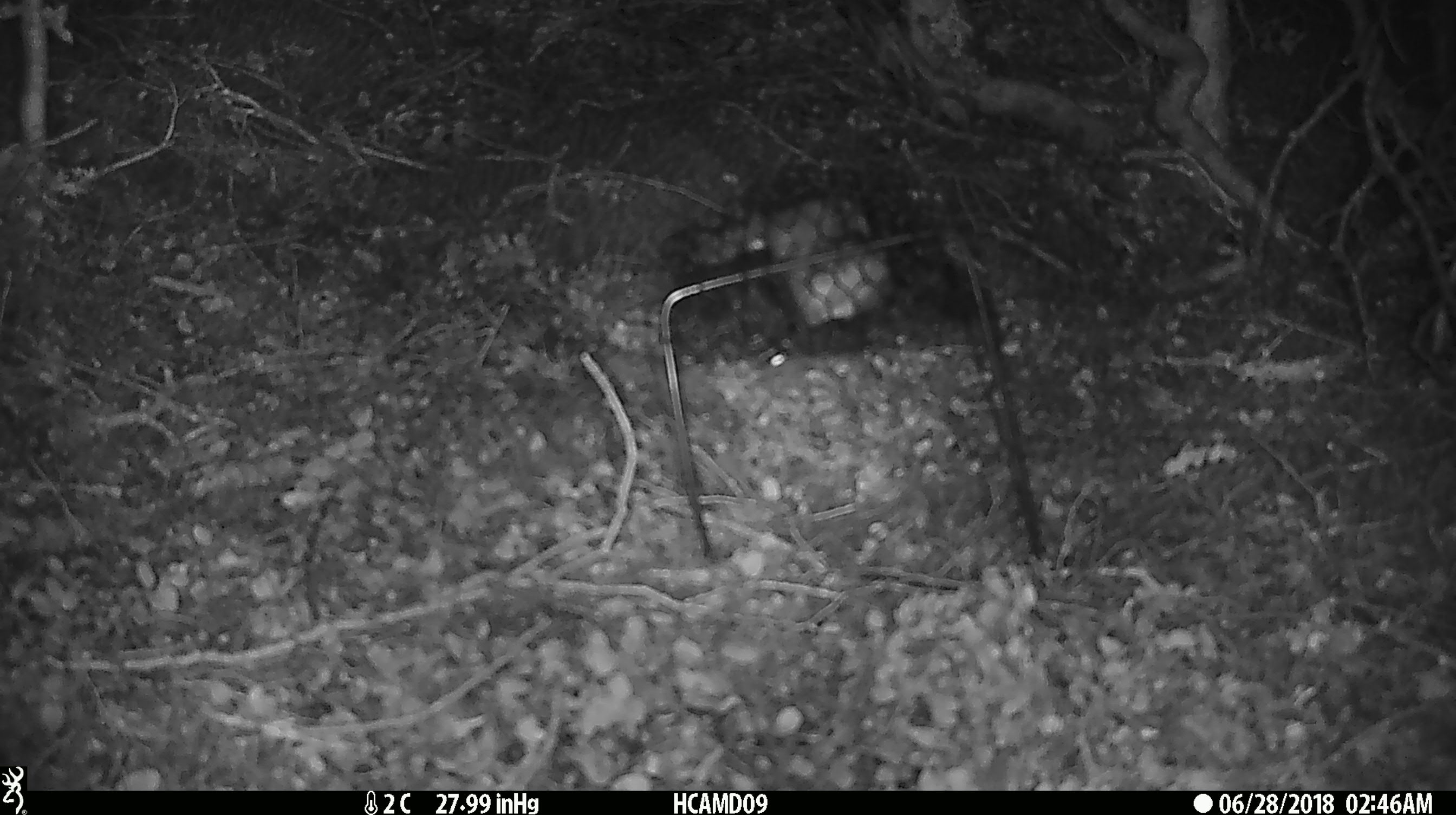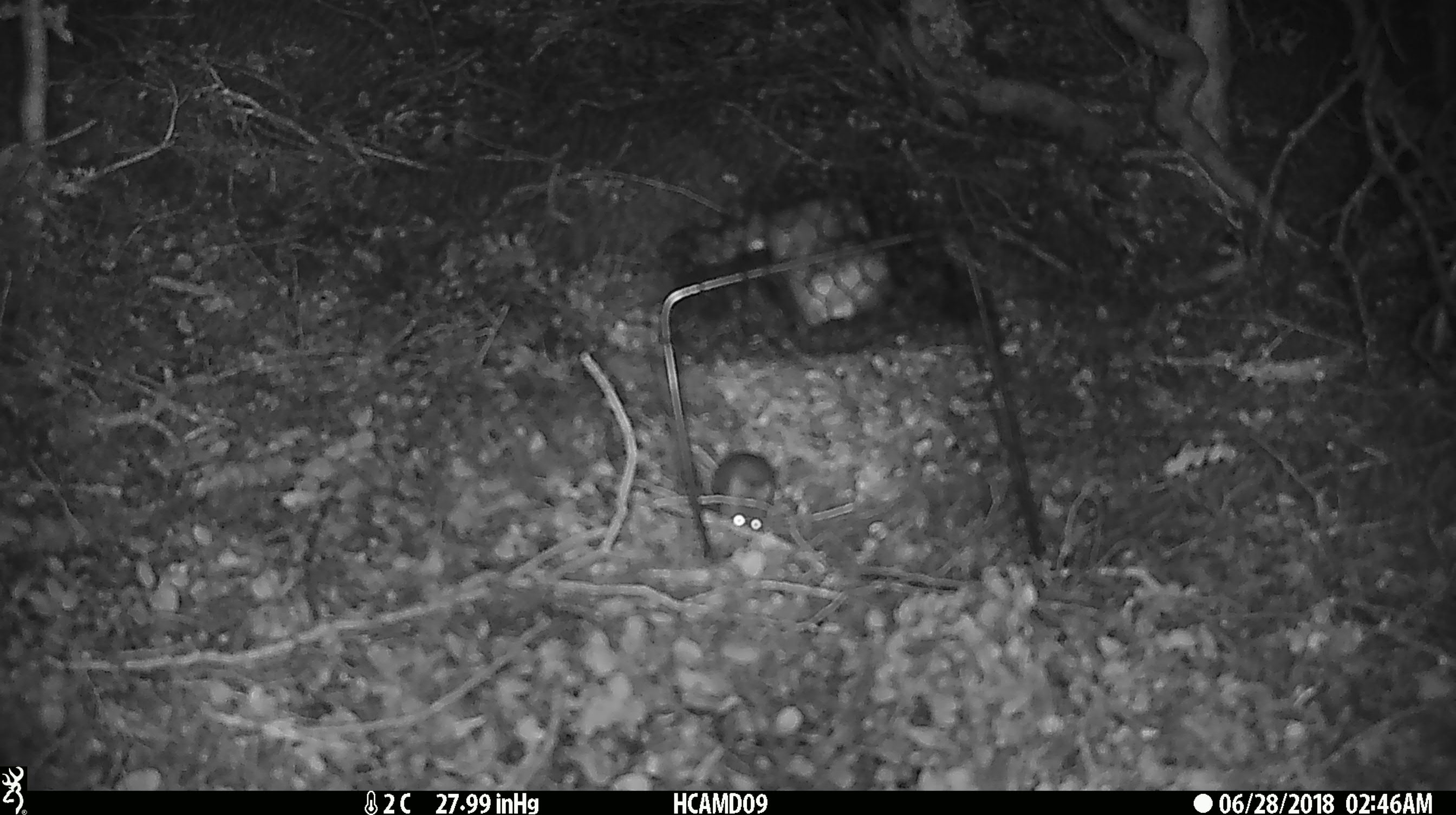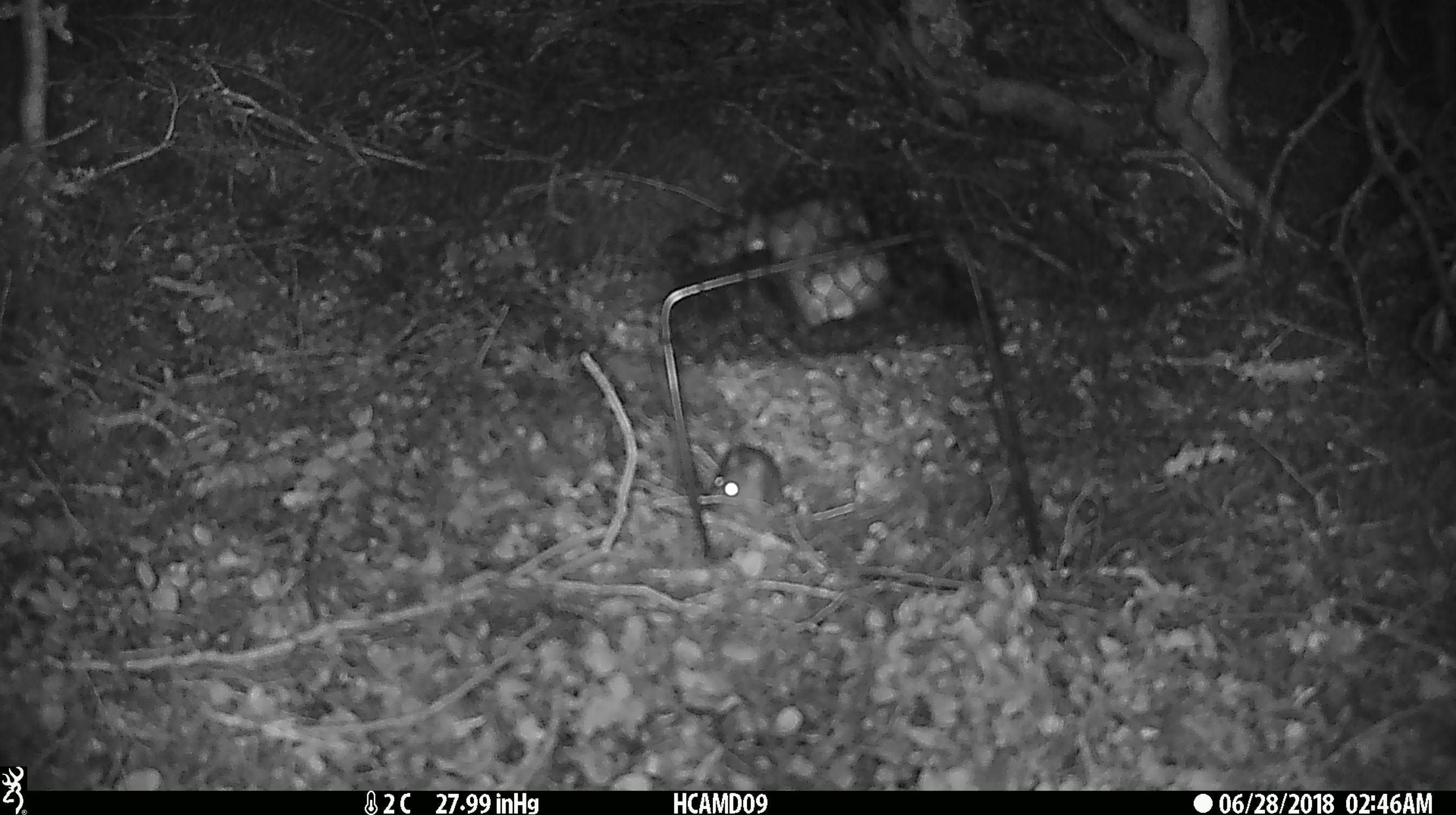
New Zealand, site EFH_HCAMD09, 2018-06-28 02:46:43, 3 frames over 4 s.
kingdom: Animalia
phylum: Chordata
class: Mammalia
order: Rodentia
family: Muridae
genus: Mus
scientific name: Mus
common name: mouse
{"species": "mouse (Mus)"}